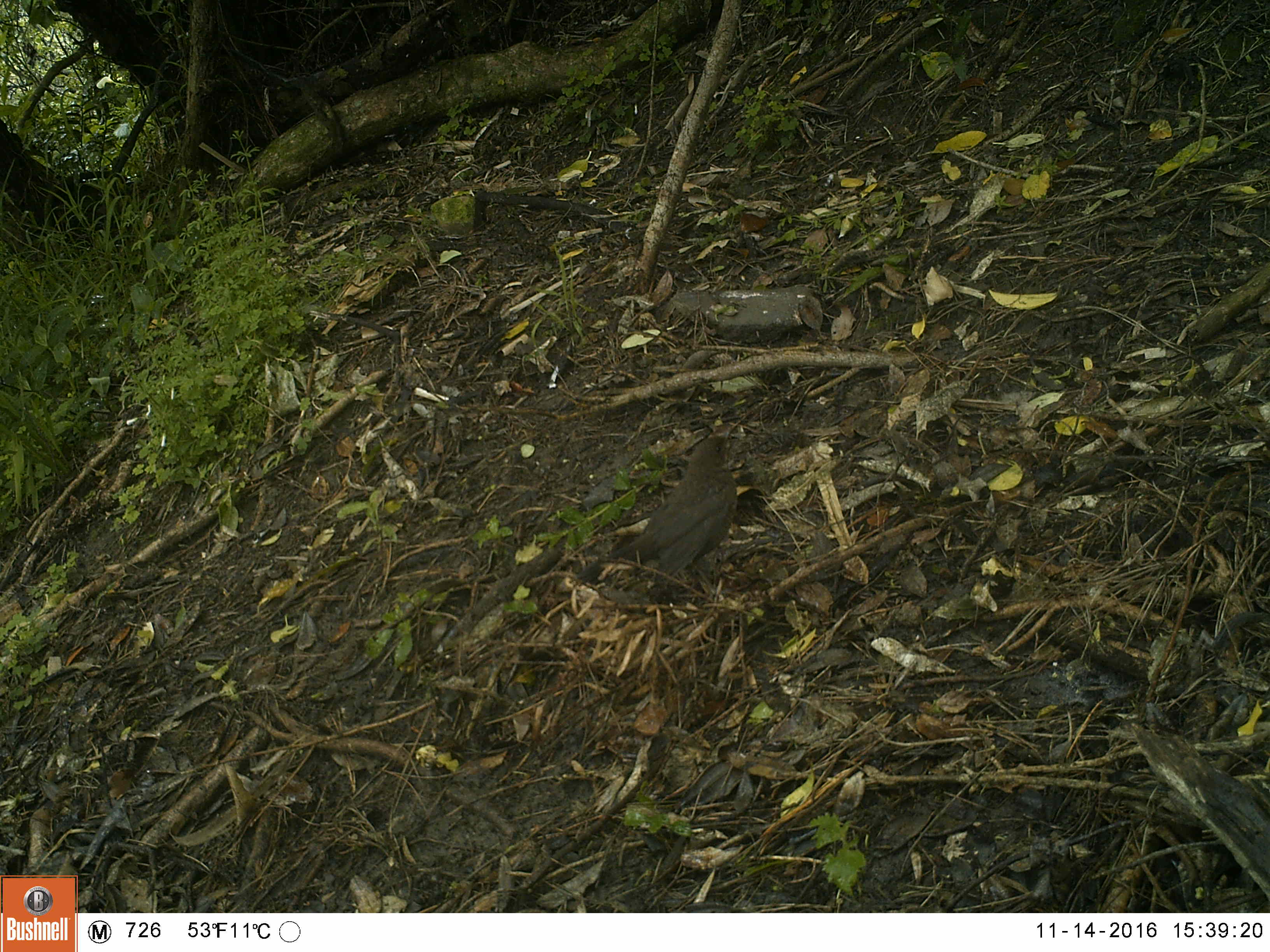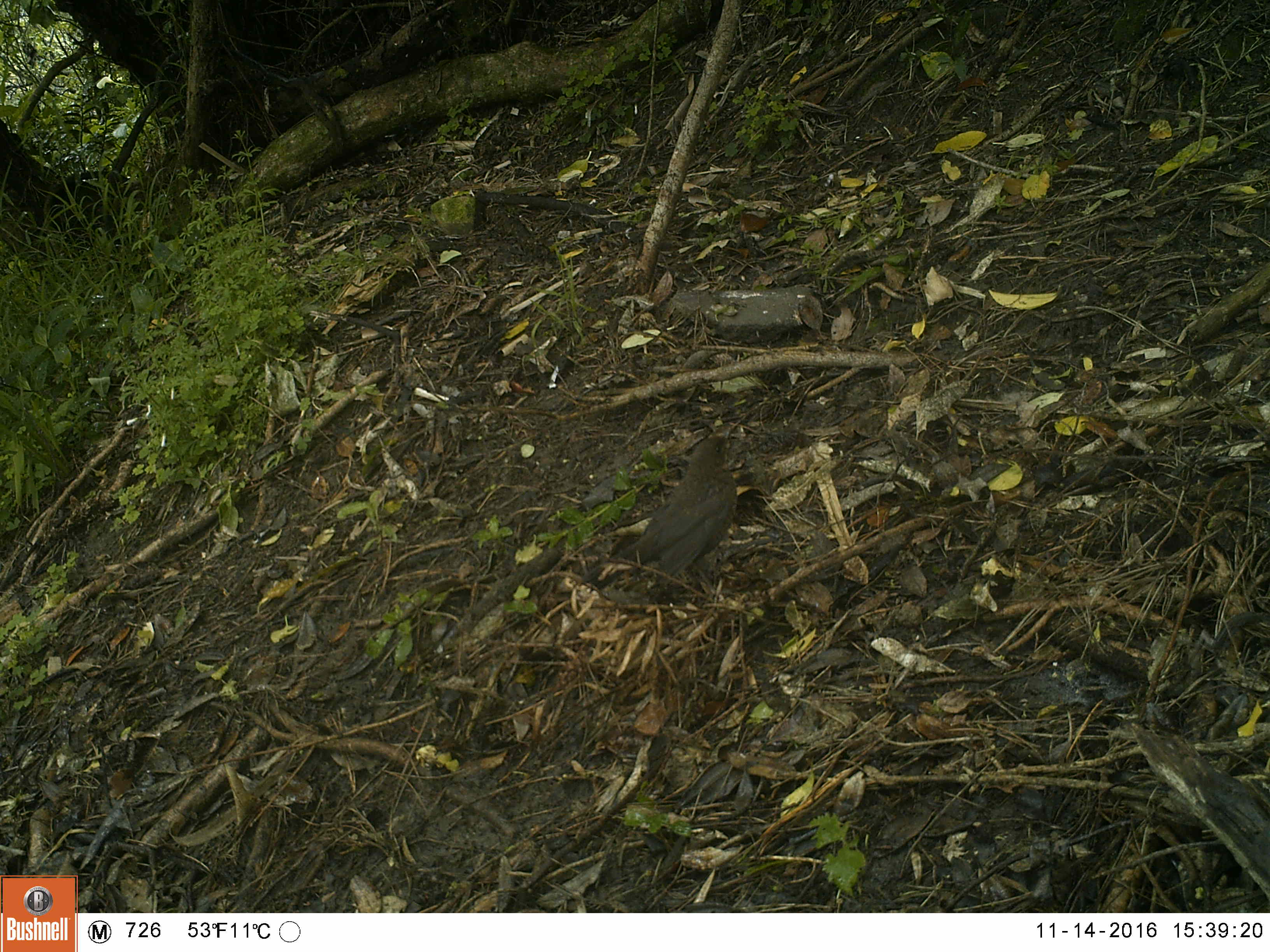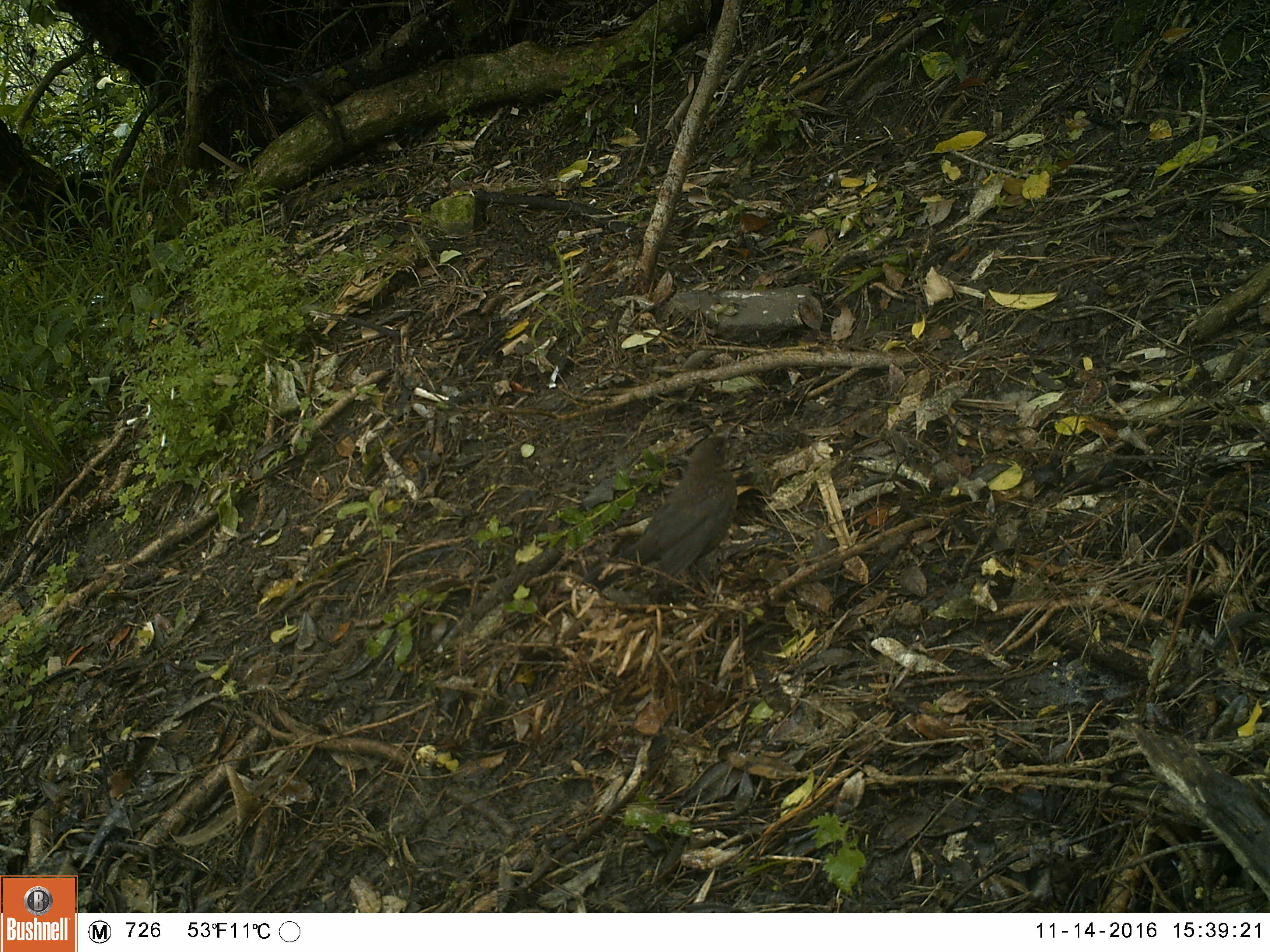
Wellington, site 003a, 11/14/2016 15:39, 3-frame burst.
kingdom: Animalia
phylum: Chordata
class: Aves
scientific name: Aves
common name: bird